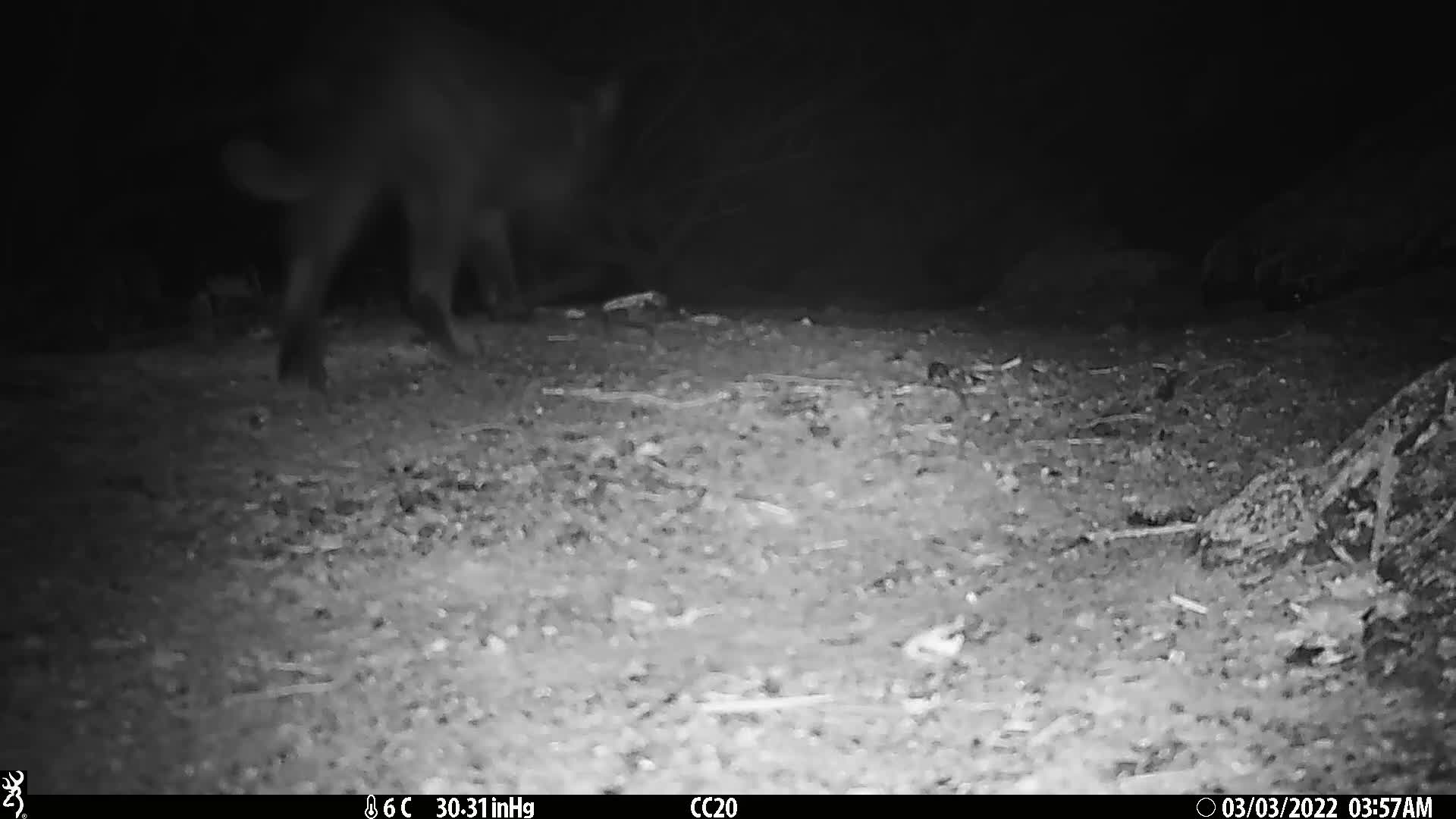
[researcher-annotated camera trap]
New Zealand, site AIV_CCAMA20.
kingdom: Animalia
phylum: Chordata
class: Mammalia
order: Carnivora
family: Felidae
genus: Felis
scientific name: Felis catus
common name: domestic cat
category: cat